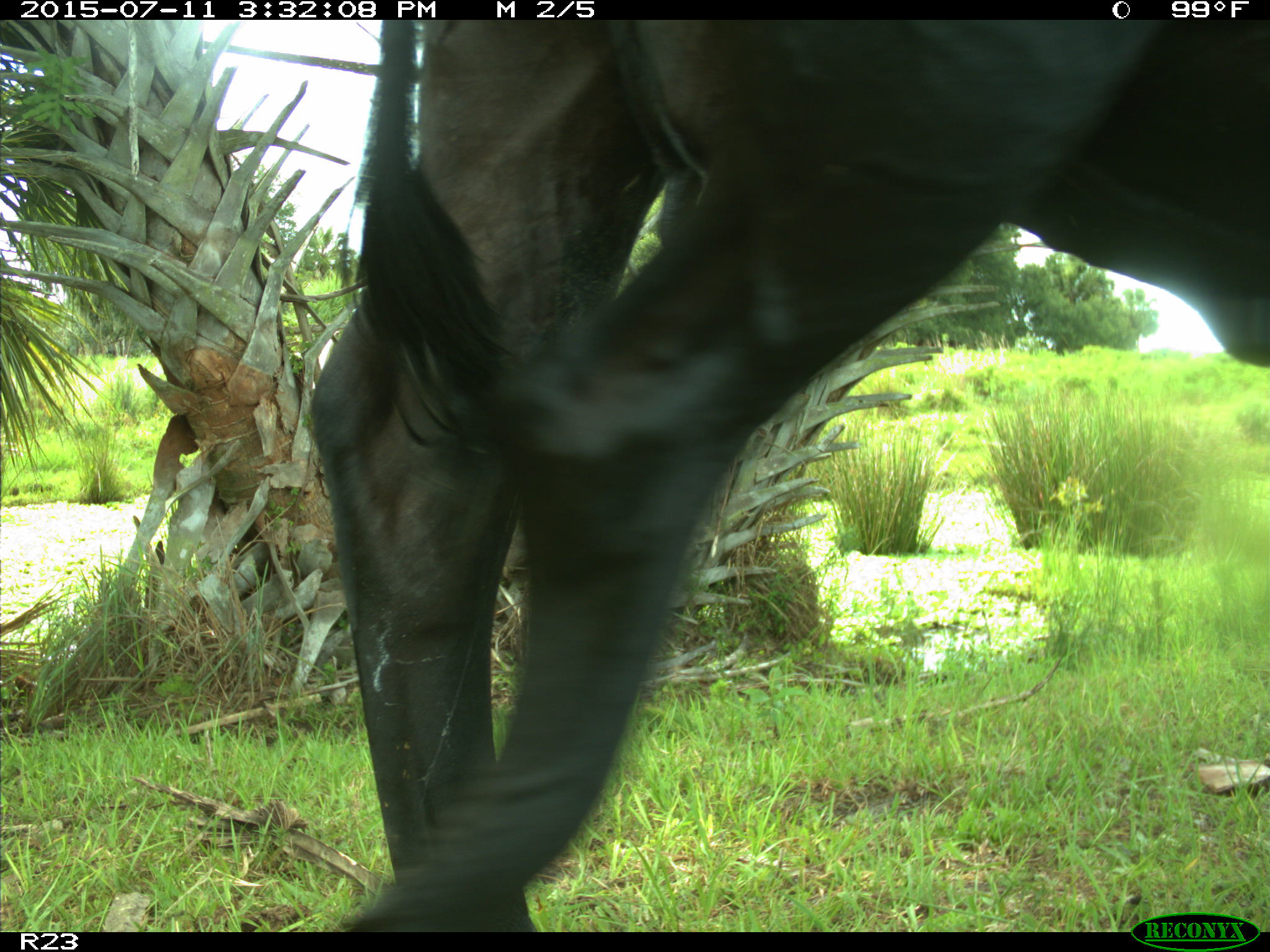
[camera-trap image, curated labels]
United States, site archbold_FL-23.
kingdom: Animalia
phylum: Chordata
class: Mammalia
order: Artiodactyla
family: Bovidae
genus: Bos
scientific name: Bos taurus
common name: domestic cow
Bos taurus (domestic cow).